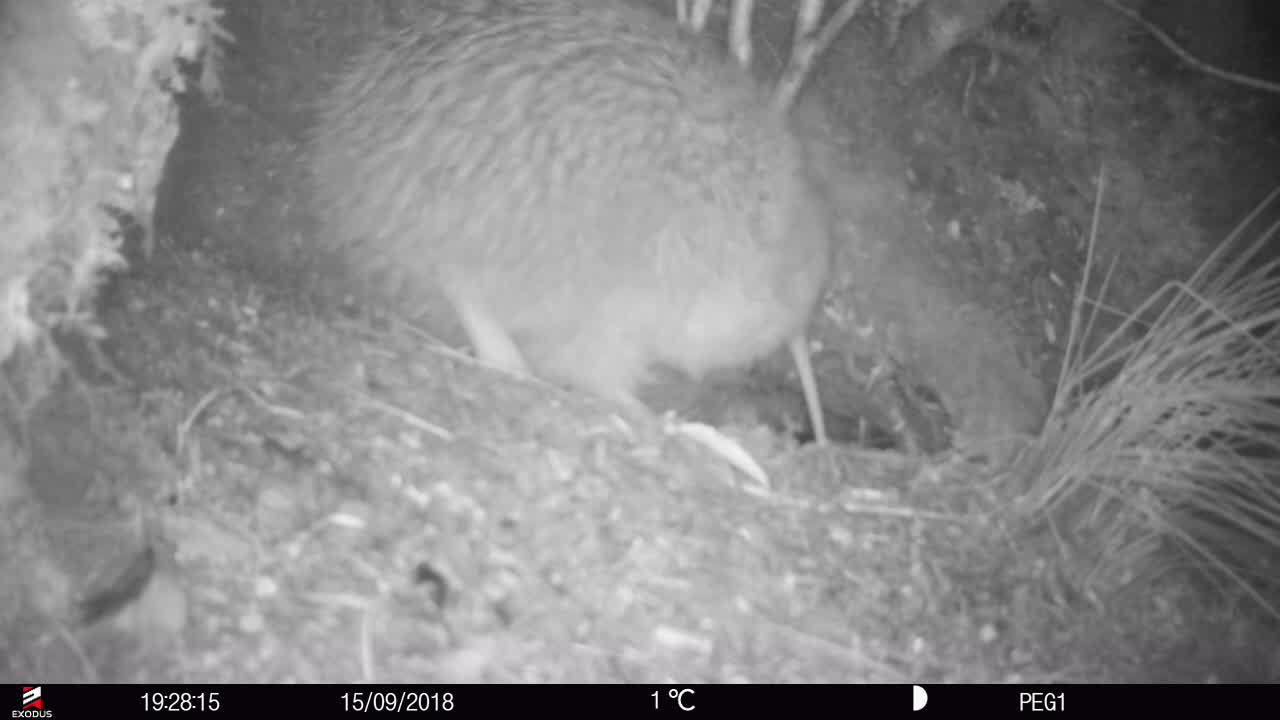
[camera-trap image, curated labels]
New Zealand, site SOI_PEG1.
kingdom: Animalia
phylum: Chordata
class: Aves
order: Apterygiformes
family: Apterygidae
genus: Apteryx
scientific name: Apteryx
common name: kiwi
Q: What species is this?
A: Kiwi (Apteryx).